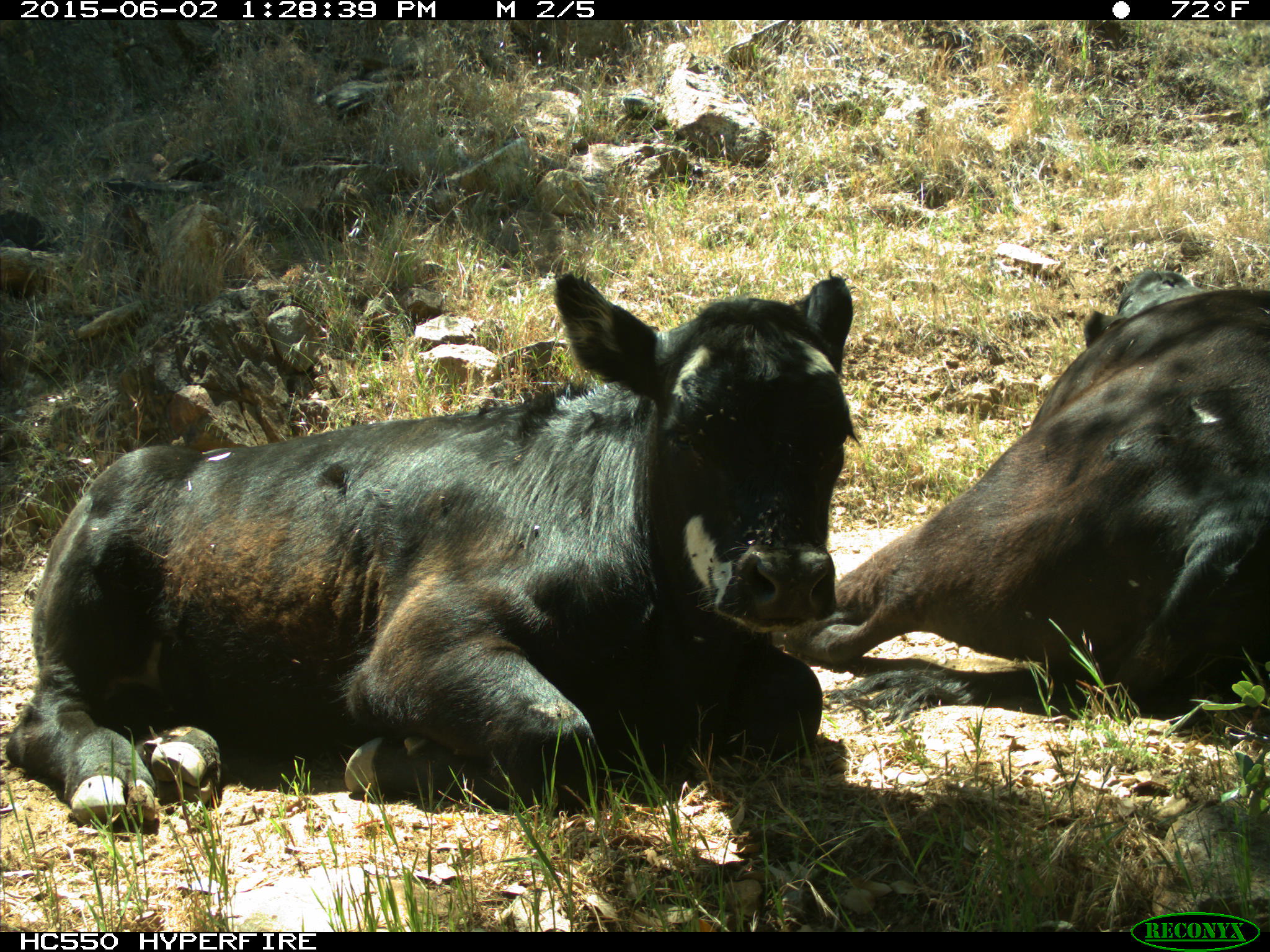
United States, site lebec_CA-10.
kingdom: Animalia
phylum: Chordata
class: Mammalia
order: Artiodactyla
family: Bovidae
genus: Bos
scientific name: Bos taurus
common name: domestic cow